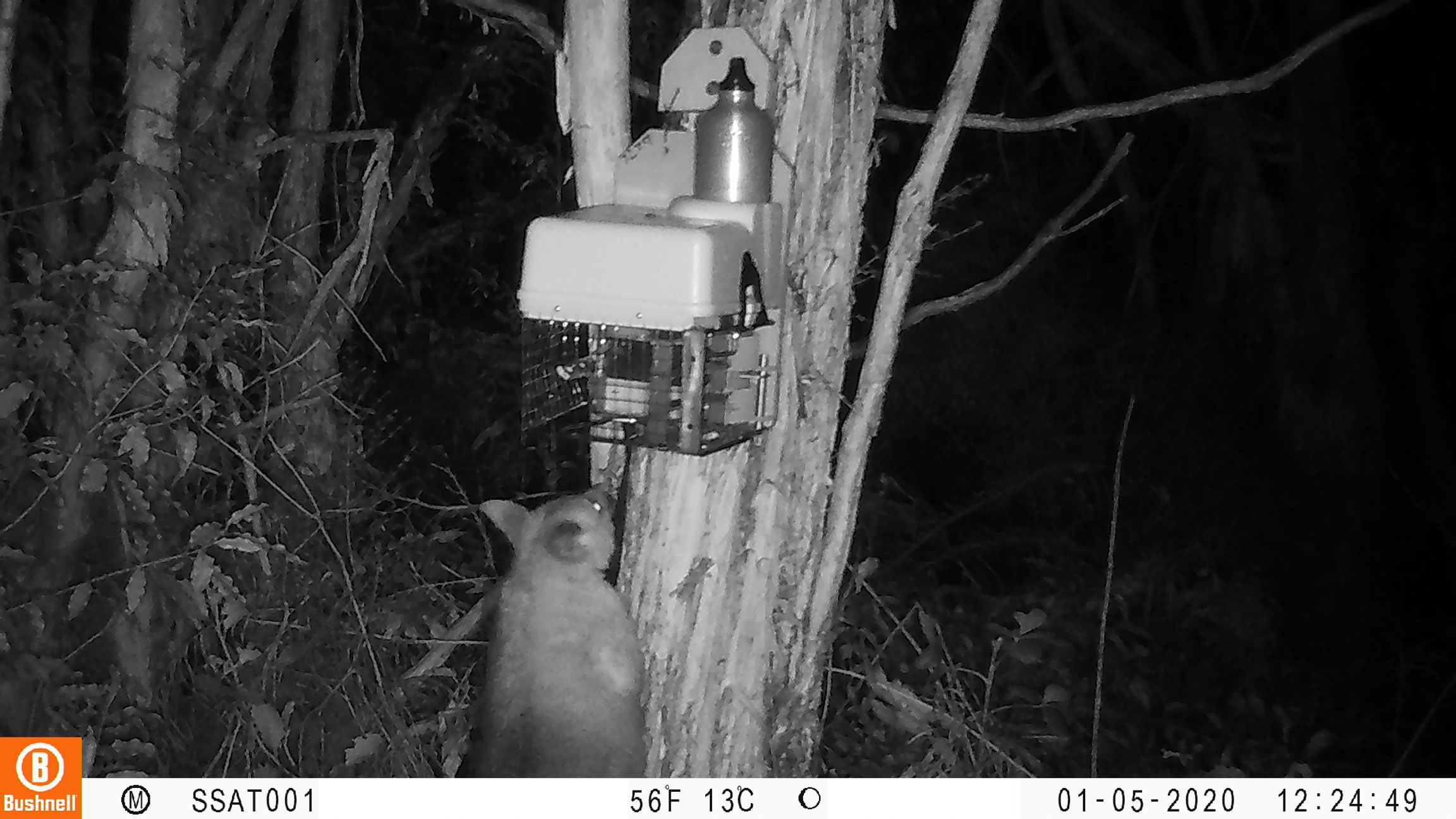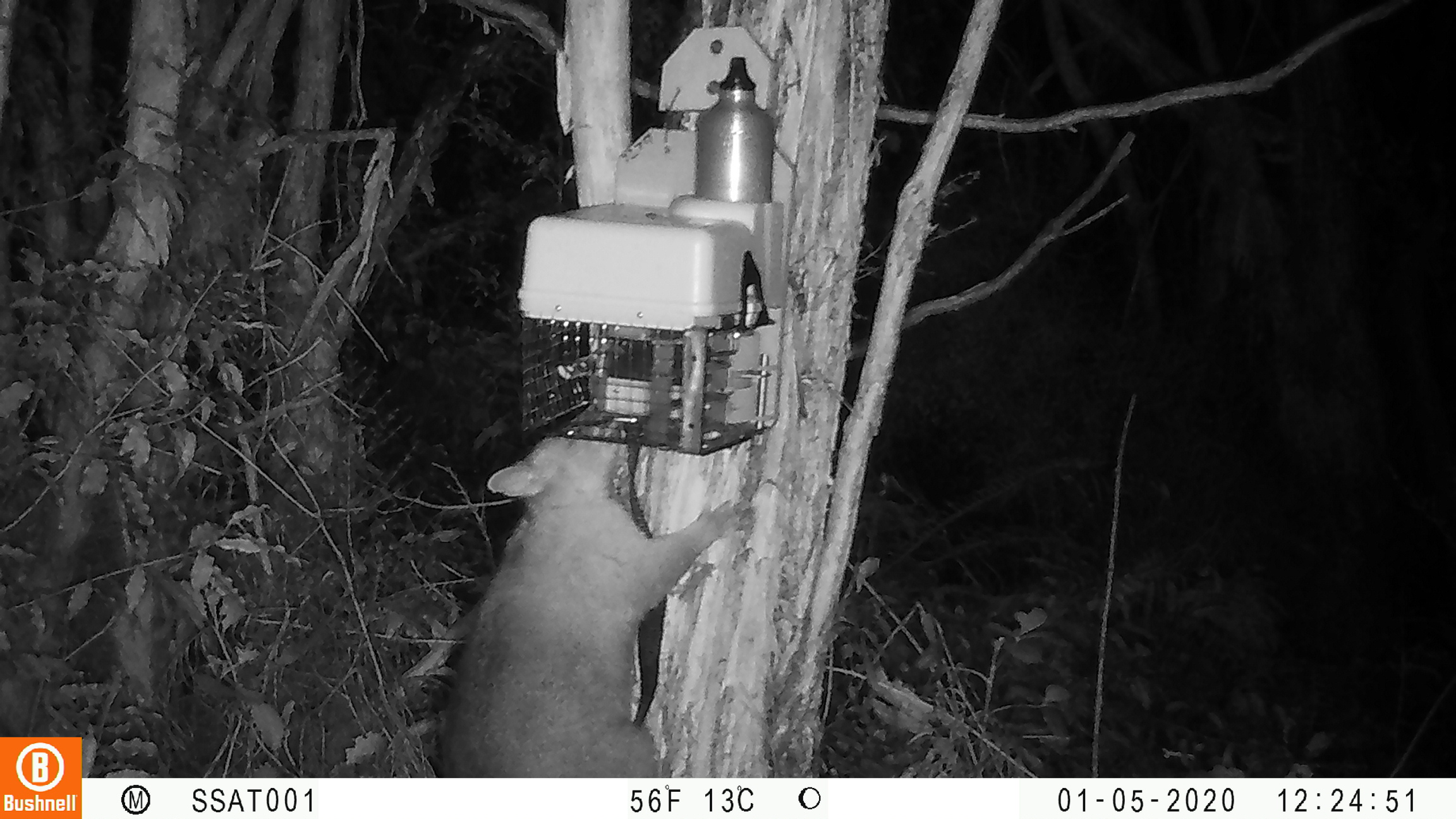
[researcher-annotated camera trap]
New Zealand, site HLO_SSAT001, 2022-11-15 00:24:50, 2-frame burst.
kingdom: Animalia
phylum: Chordata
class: Mammalia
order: Diprotodontia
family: Phalangeridae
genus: Trichosurus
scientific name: Trichosurus vulpecula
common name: common brushtail possum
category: possum